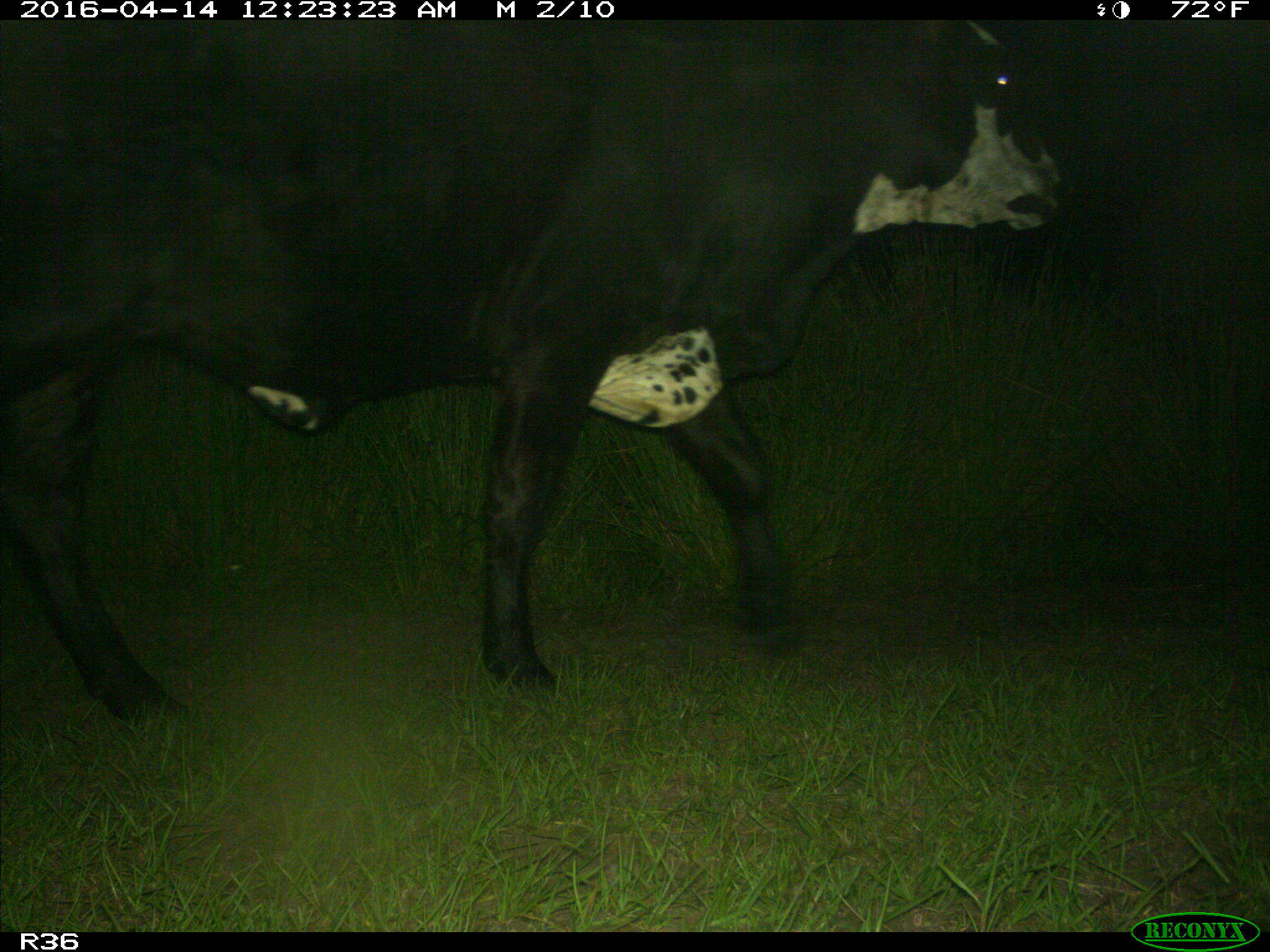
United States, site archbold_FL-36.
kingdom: Animalia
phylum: Chordata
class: Mammalia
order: Artiodactyla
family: Bovidae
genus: Bos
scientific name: Bos taurus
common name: domestic cow